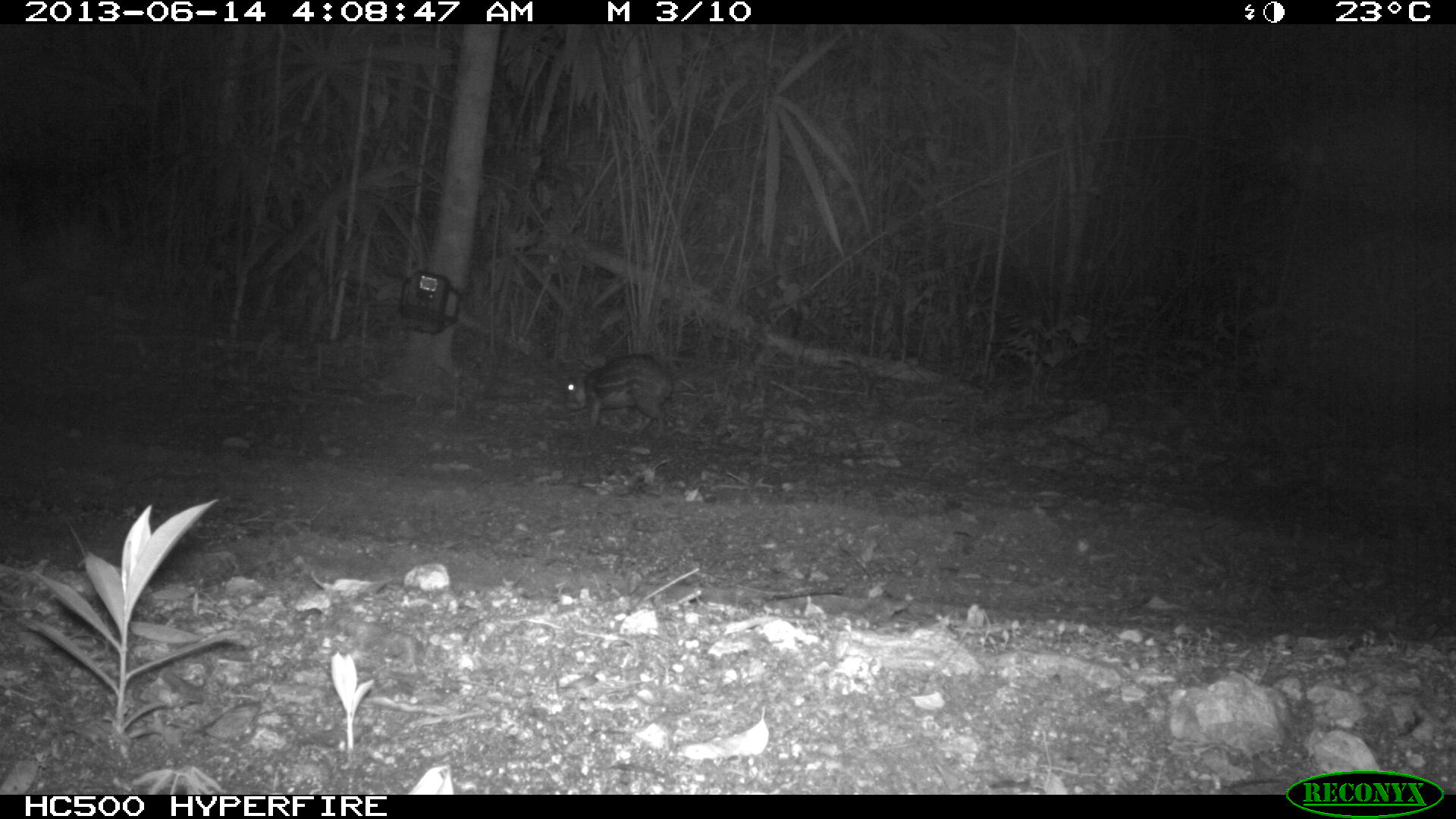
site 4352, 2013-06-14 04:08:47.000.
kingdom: Animalia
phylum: Chordata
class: Mammalia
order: Rodentia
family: Cuniculidae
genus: Cuniculus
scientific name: Cuniculus paca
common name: lowland paca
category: agouti paca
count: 1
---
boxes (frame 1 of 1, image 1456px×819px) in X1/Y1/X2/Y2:
agouti paca: 562/354/675/443